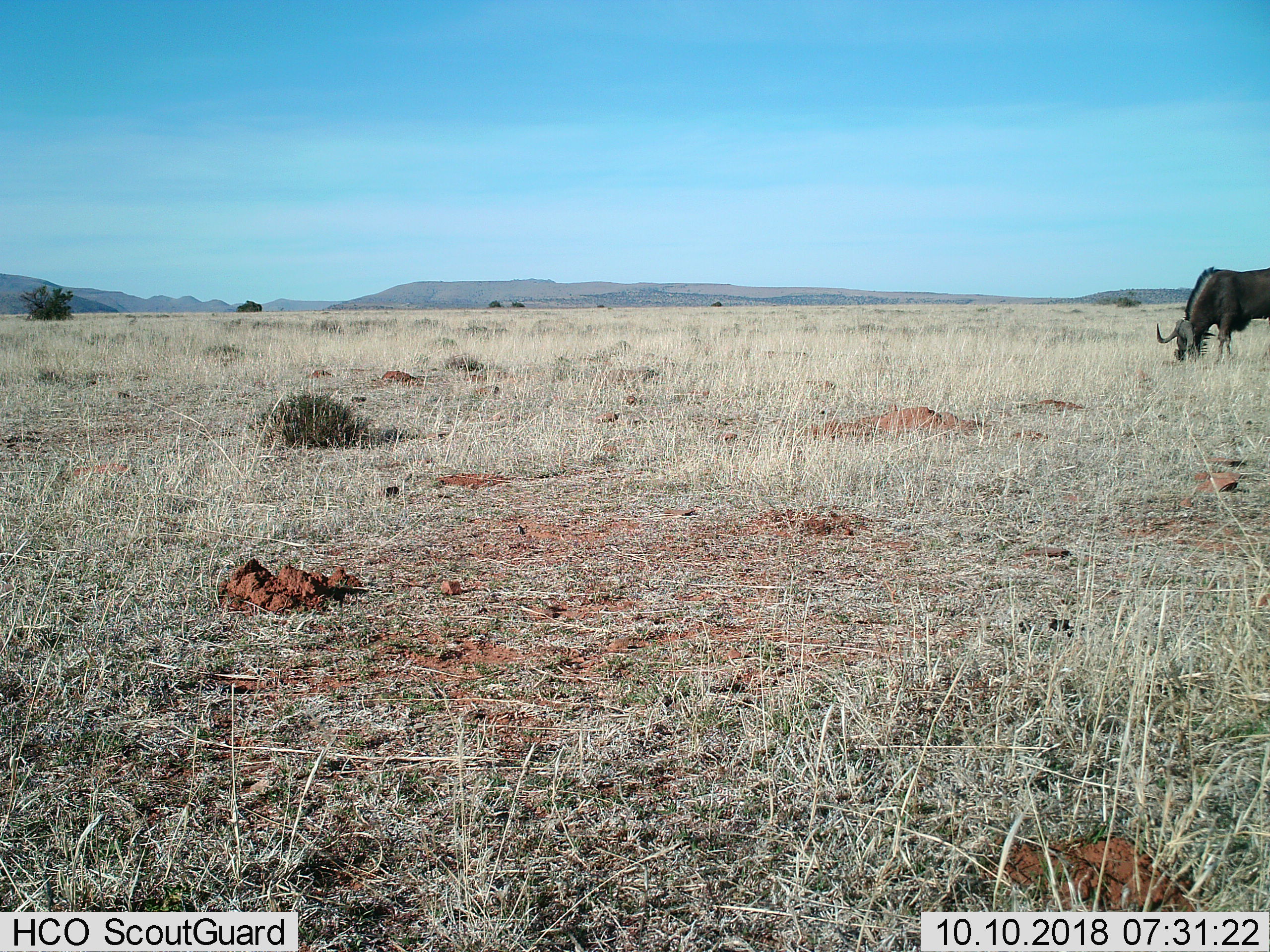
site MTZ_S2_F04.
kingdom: Animalia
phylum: Chordata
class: Mammalia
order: Artiodactyla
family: Bovidae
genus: Connochaetes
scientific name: Connochaetes gnou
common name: black wildebeest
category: wildebeestblack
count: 1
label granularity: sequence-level